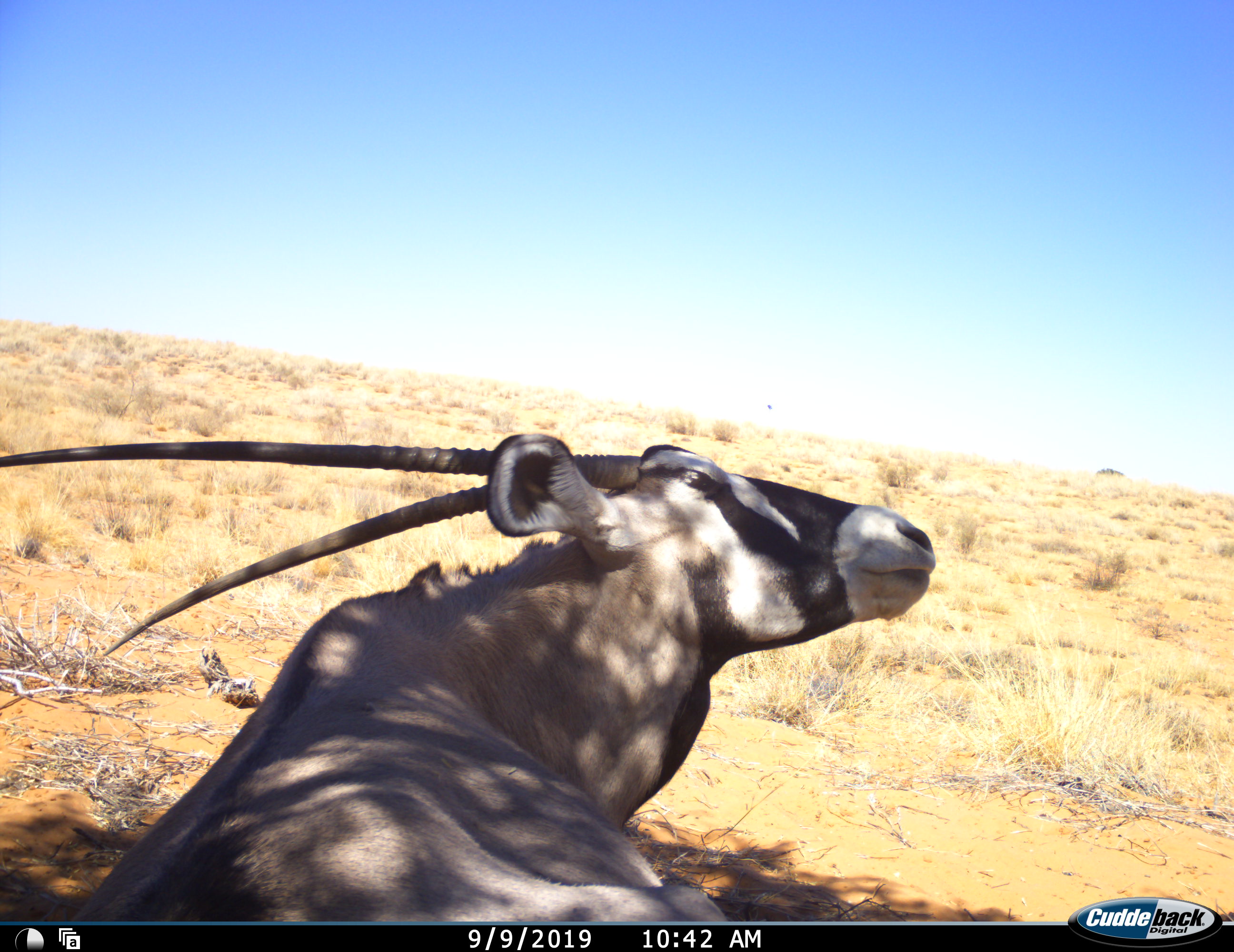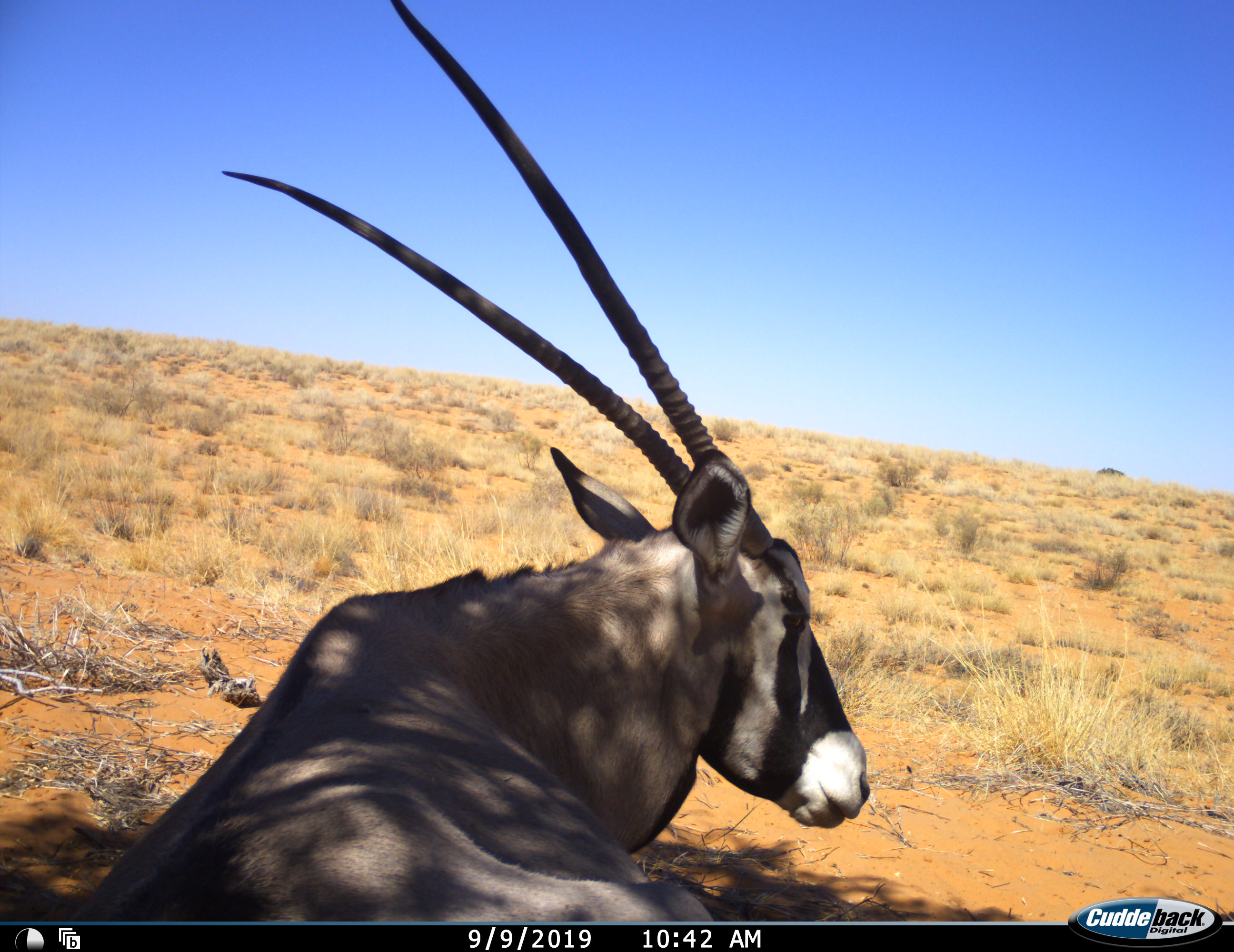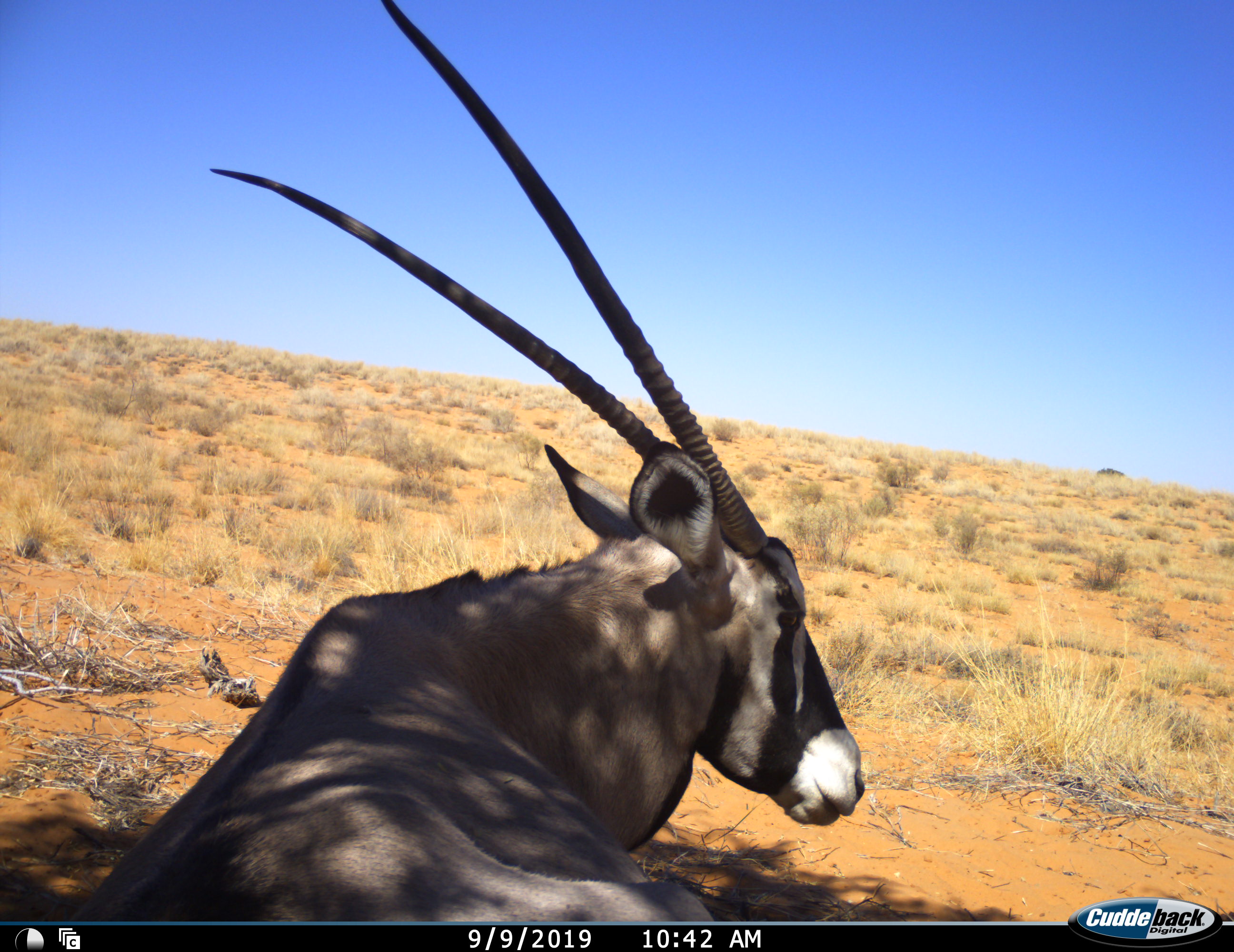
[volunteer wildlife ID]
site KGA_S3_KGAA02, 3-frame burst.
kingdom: Animalia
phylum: Chordata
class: Mammalia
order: Artiodactyla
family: Bovidae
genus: Oryx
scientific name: Oryx gazella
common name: gemsbok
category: oryx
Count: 1.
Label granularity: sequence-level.